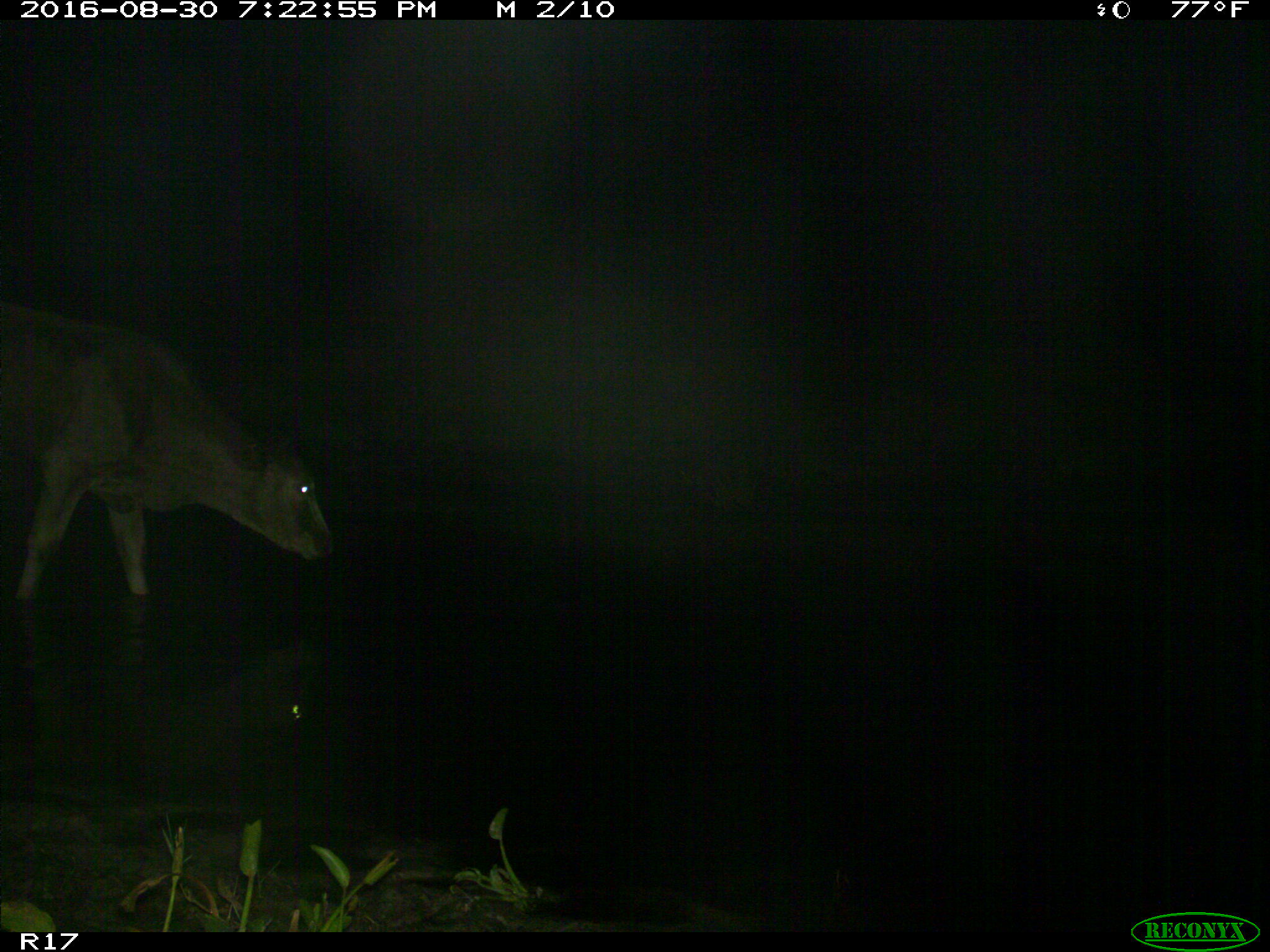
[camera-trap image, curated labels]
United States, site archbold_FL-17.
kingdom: Animalia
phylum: Chordata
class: Mammalia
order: Artiodactyla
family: Bovidae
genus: Bos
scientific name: Bos taurus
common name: domestic cow